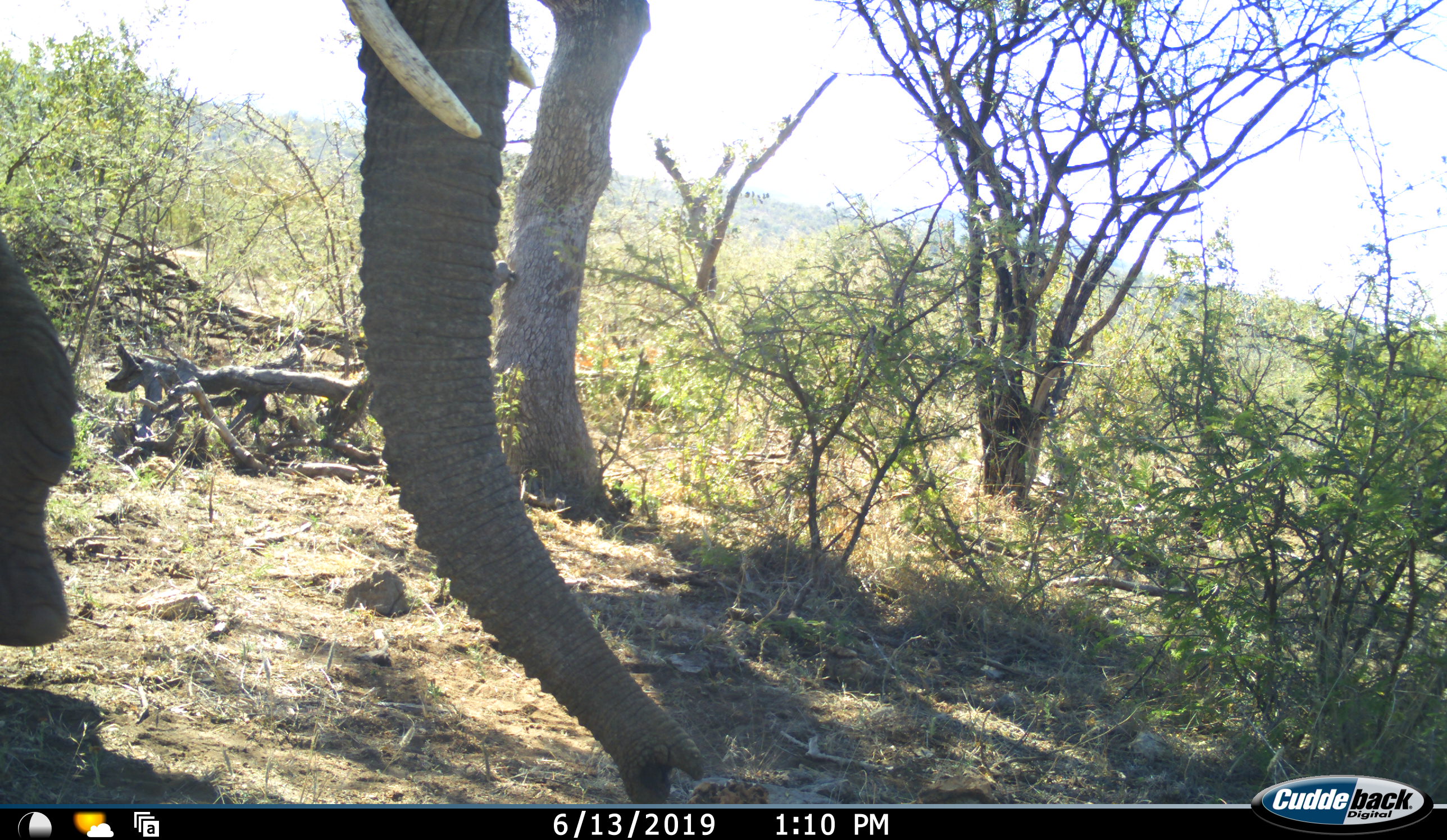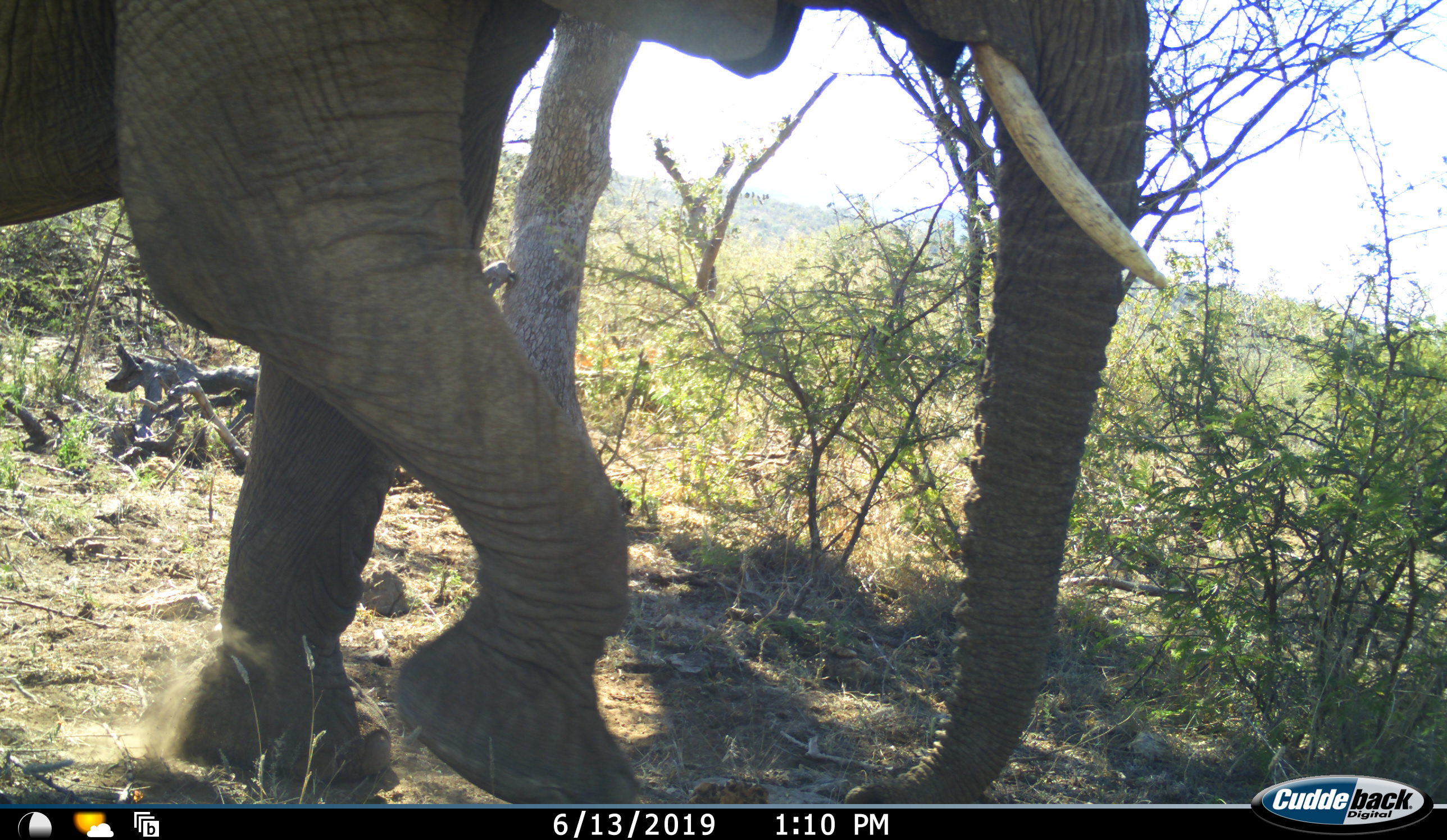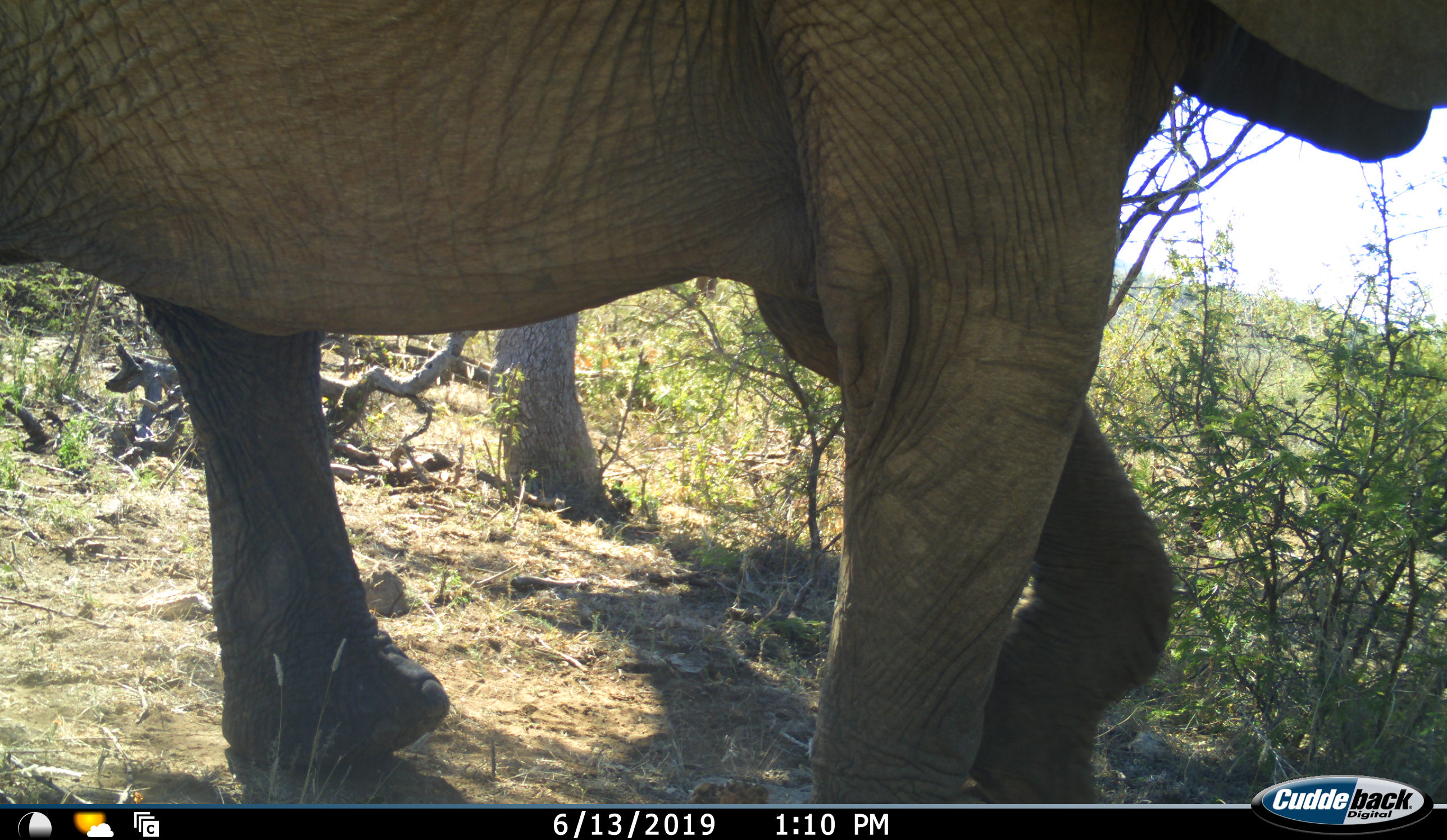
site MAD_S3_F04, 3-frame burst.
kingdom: Animalia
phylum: Chordata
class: Mammalia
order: Proboscidea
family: Elephantidae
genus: Loxodonta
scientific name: Loxodonta africana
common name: african bush elephant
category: elephant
Elephant (african bush elephant) (Loxodonta africana), count 1. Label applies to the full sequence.